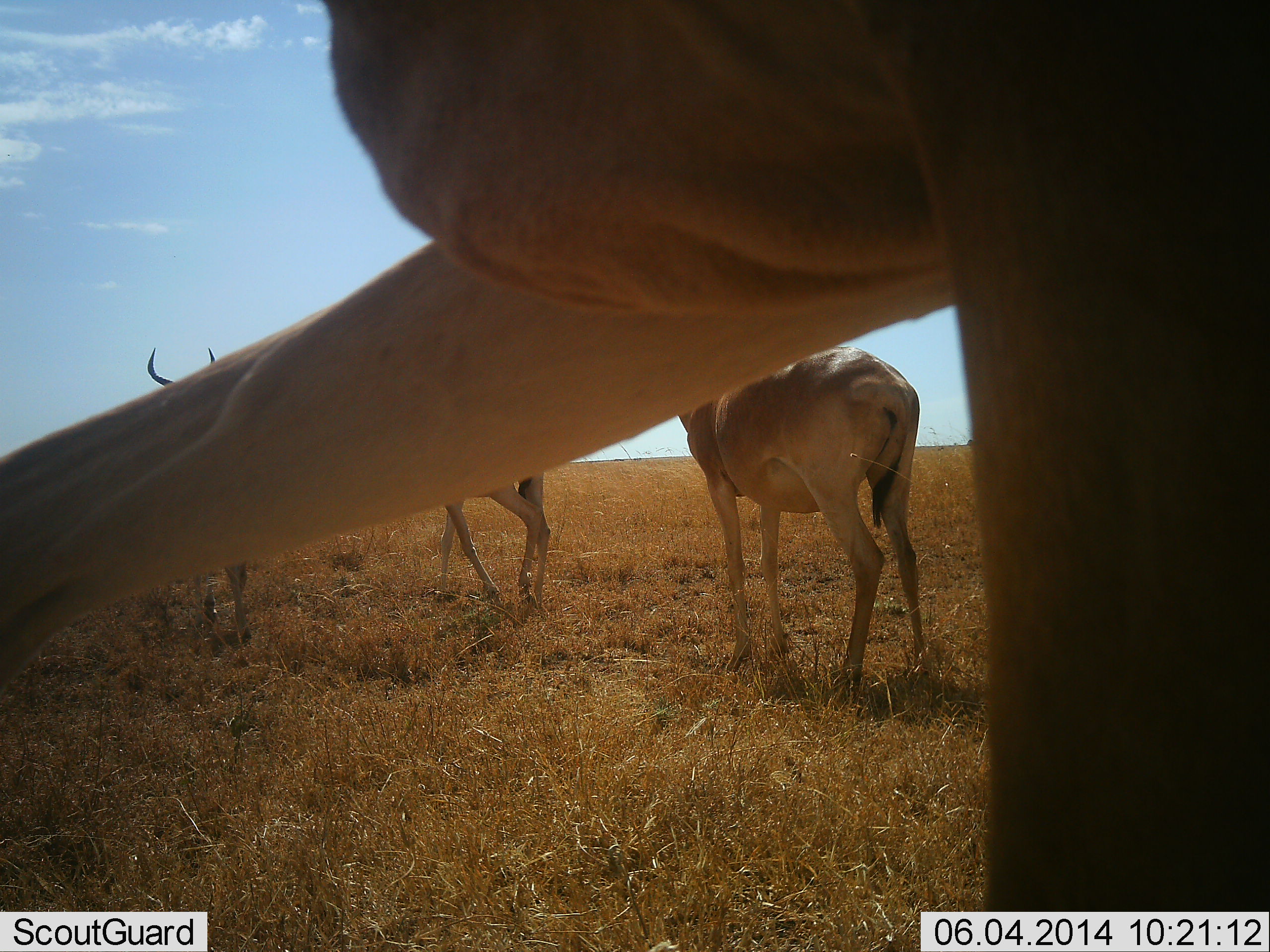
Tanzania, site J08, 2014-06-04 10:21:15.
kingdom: Animalia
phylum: Chordata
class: Mammalia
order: Artiodactyla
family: Bovidae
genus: Alcelaphus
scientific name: Alcelaphus buselaphus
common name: hartebeest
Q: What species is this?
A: Hartebeest (Alcelaphus buselaphus).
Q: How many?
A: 4.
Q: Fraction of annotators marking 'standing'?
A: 90%.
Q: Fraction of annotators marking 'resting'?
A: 0%.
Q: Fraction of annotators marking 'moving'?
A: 30%.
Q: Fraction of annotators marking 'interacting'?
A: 0%.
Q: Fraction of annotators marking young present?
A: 0%.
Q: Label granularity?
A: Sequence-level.